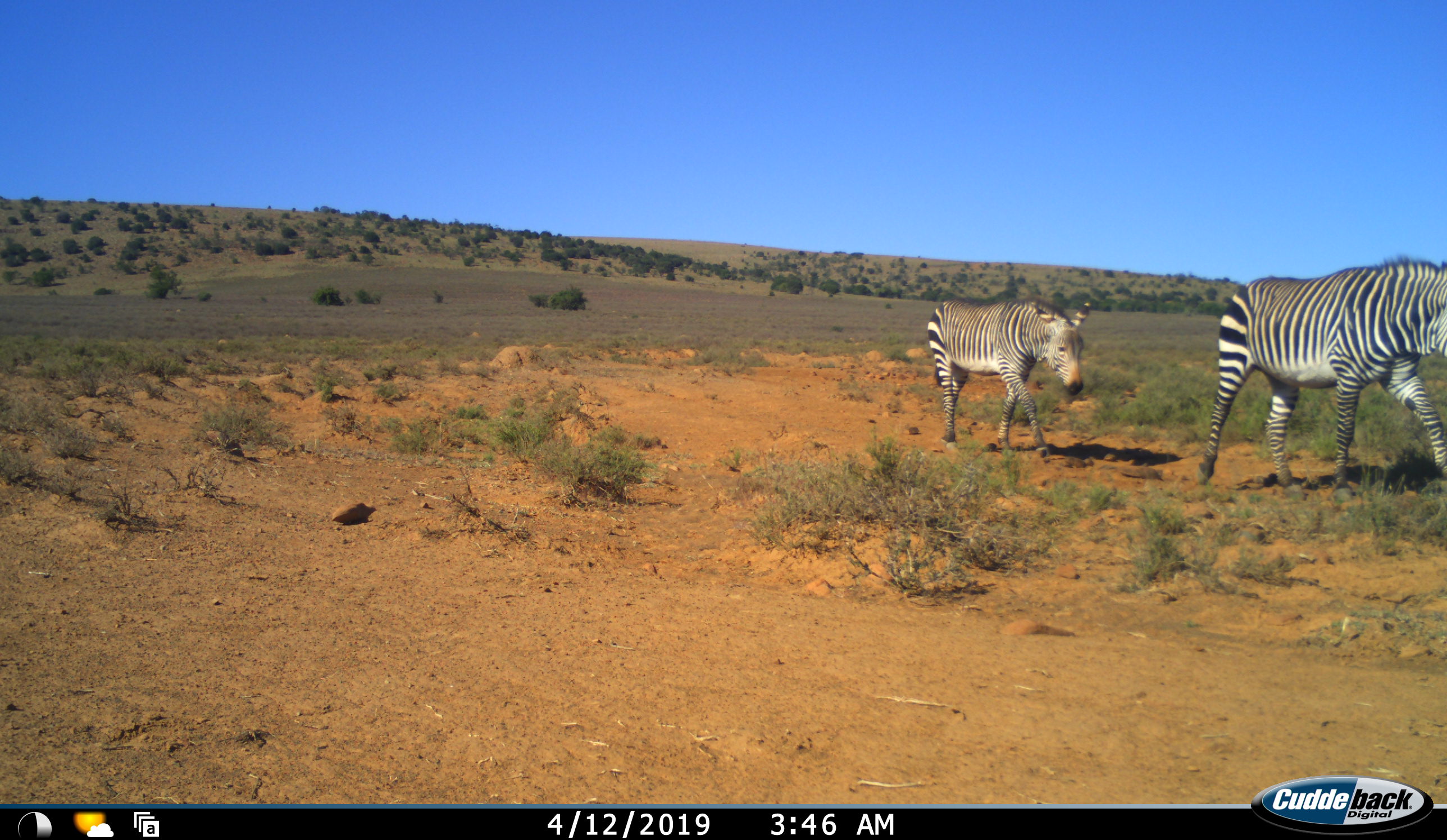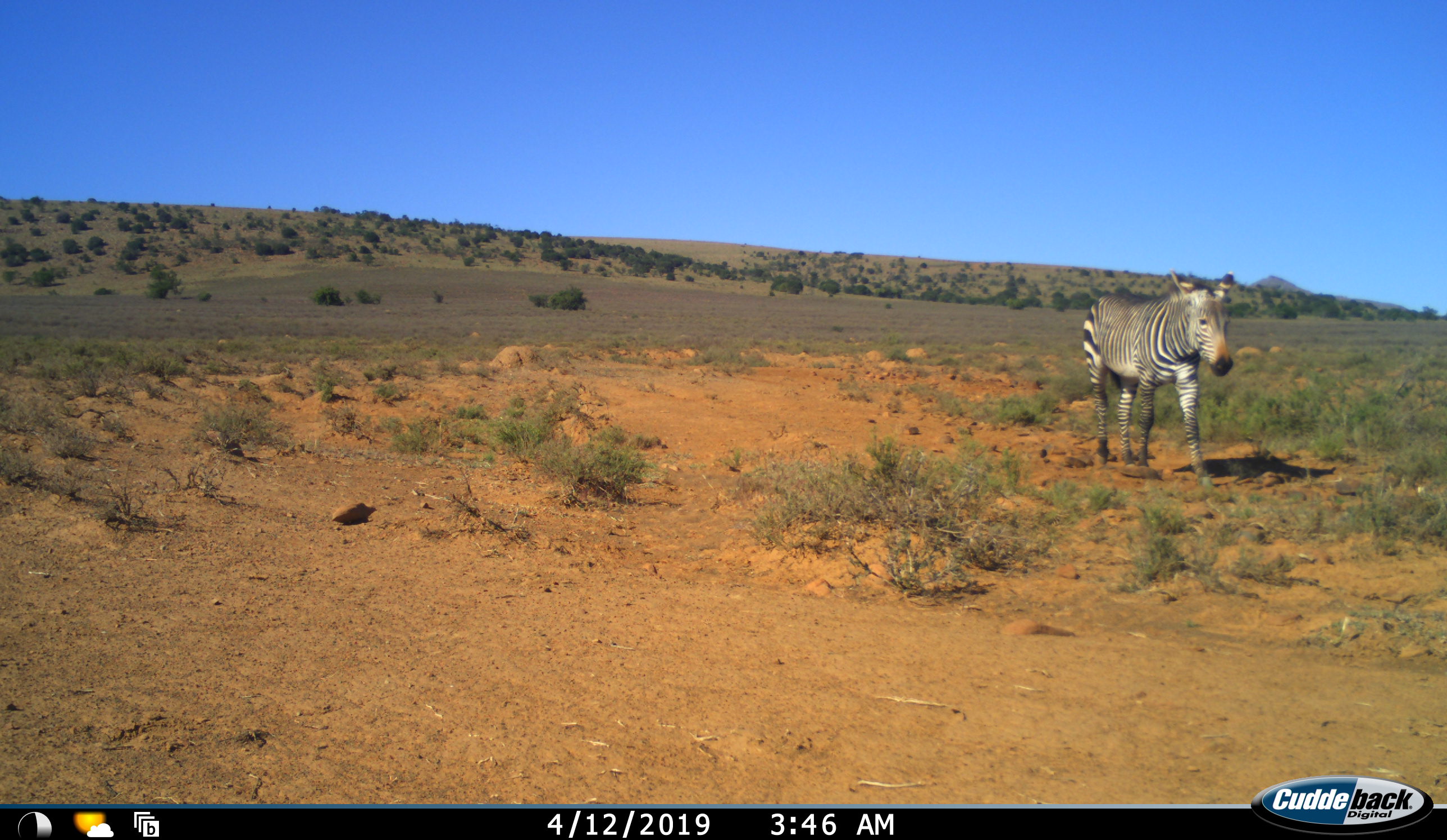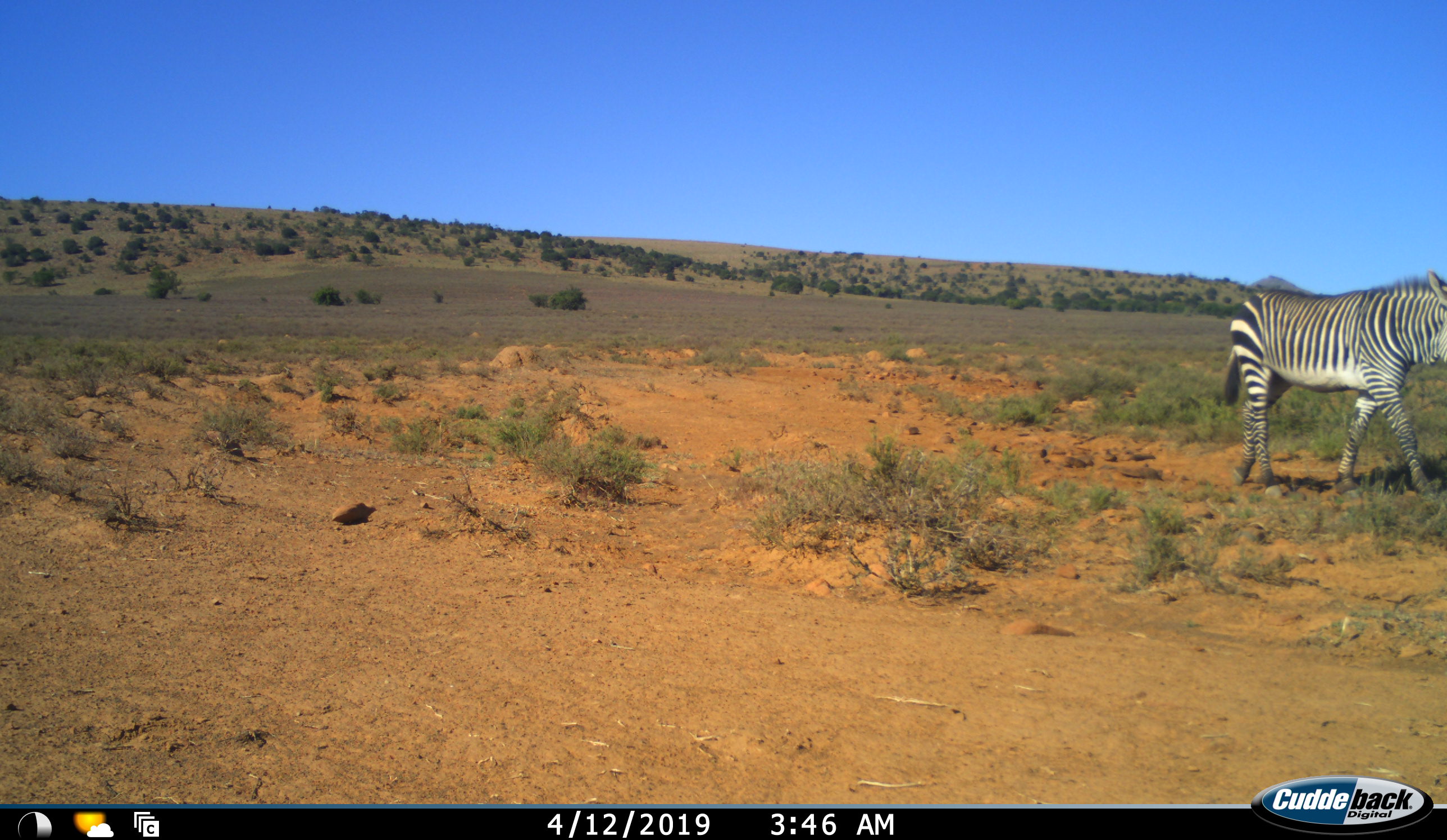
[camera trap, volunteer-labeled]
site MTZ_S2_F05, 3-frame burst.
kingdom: Animalia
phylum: Chordata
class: Mammalia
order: Perissodactyla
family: Equidae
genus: Equus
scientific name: Equus zebra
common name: mountain zebra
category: zebramountain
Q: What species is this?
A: Zebramountain (mountain zebra) (Equus zebra).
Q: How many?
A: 2.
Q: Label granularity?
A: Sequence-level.